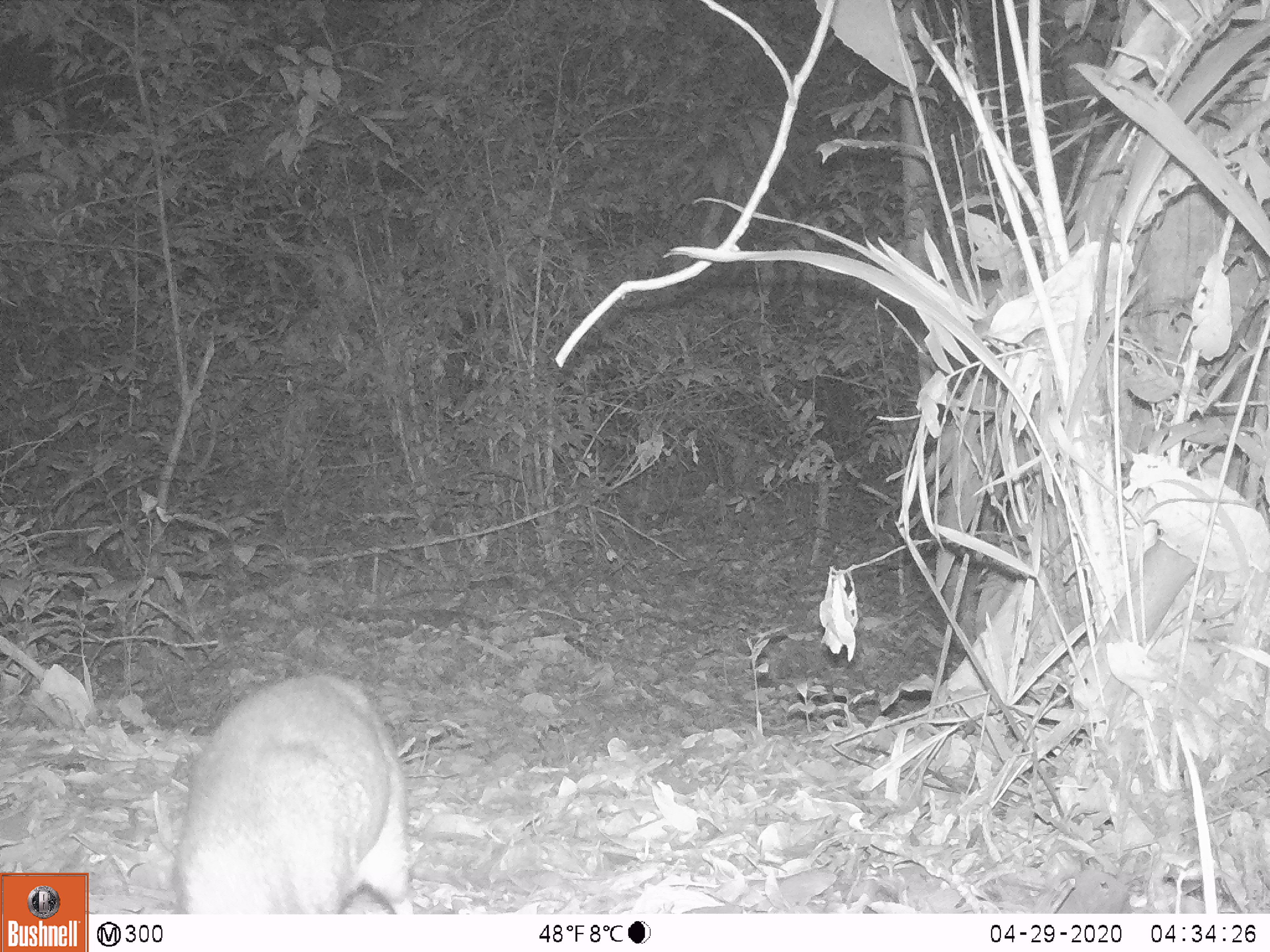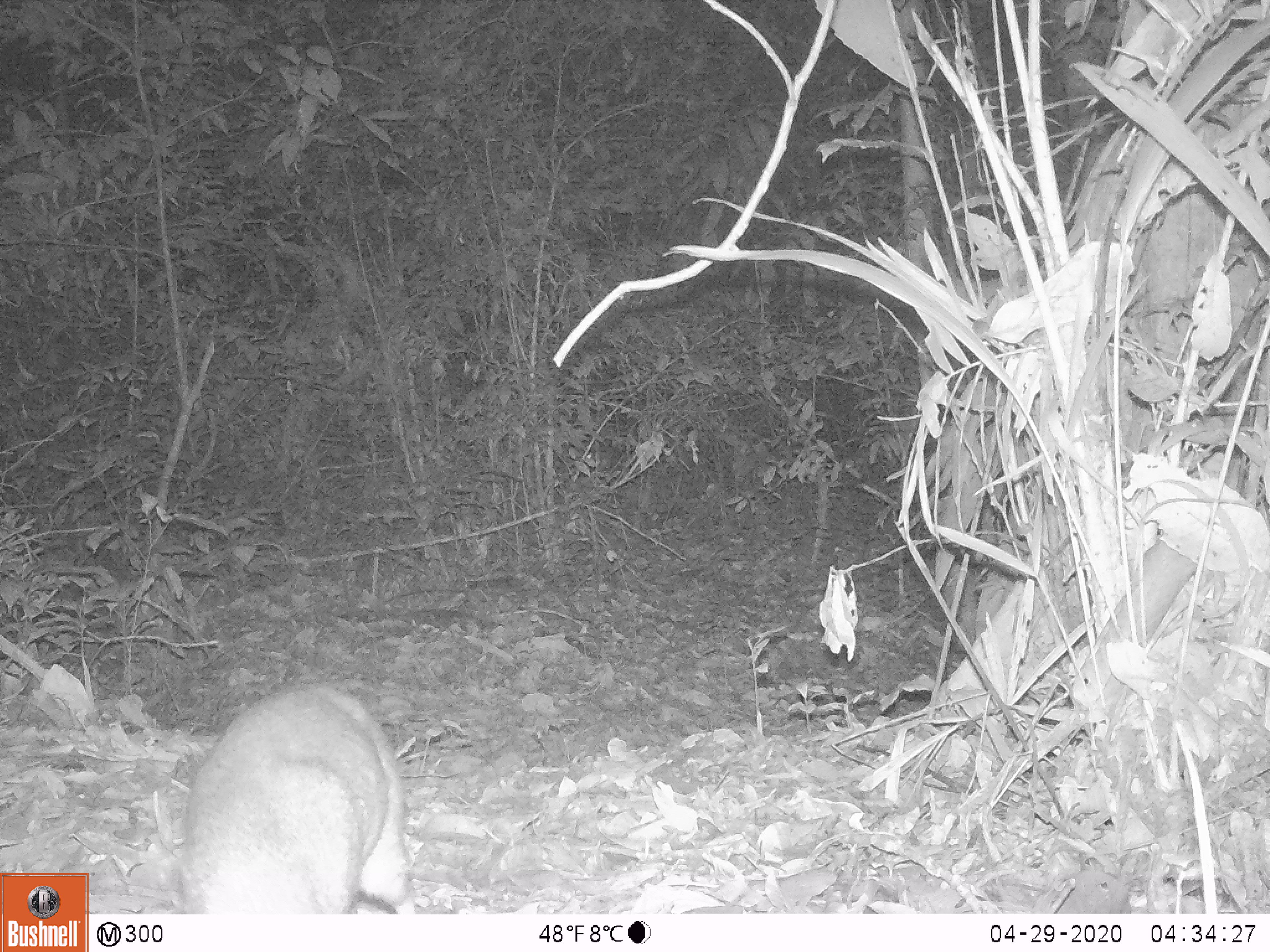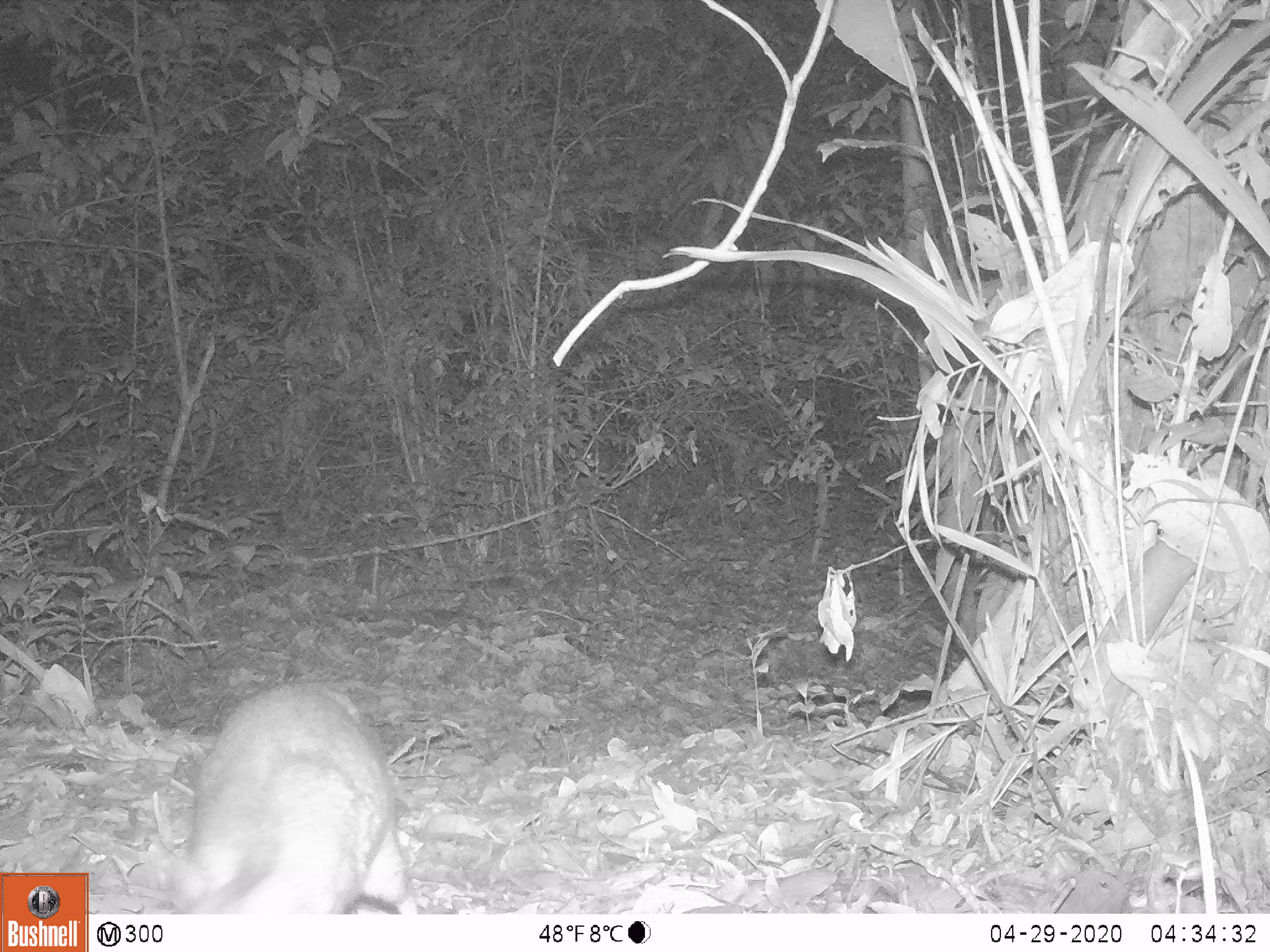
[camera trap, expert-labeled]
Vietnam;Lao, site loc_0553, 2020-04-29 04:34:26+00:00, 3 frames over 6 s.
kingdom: Animalia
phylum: Chordata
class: Mammalia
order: Artiodactyla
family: Tragulidae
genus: Moschiola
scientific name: Moschiola meminna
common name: chevrotain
Chevrotain (Moschiola meminna). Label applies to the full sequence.